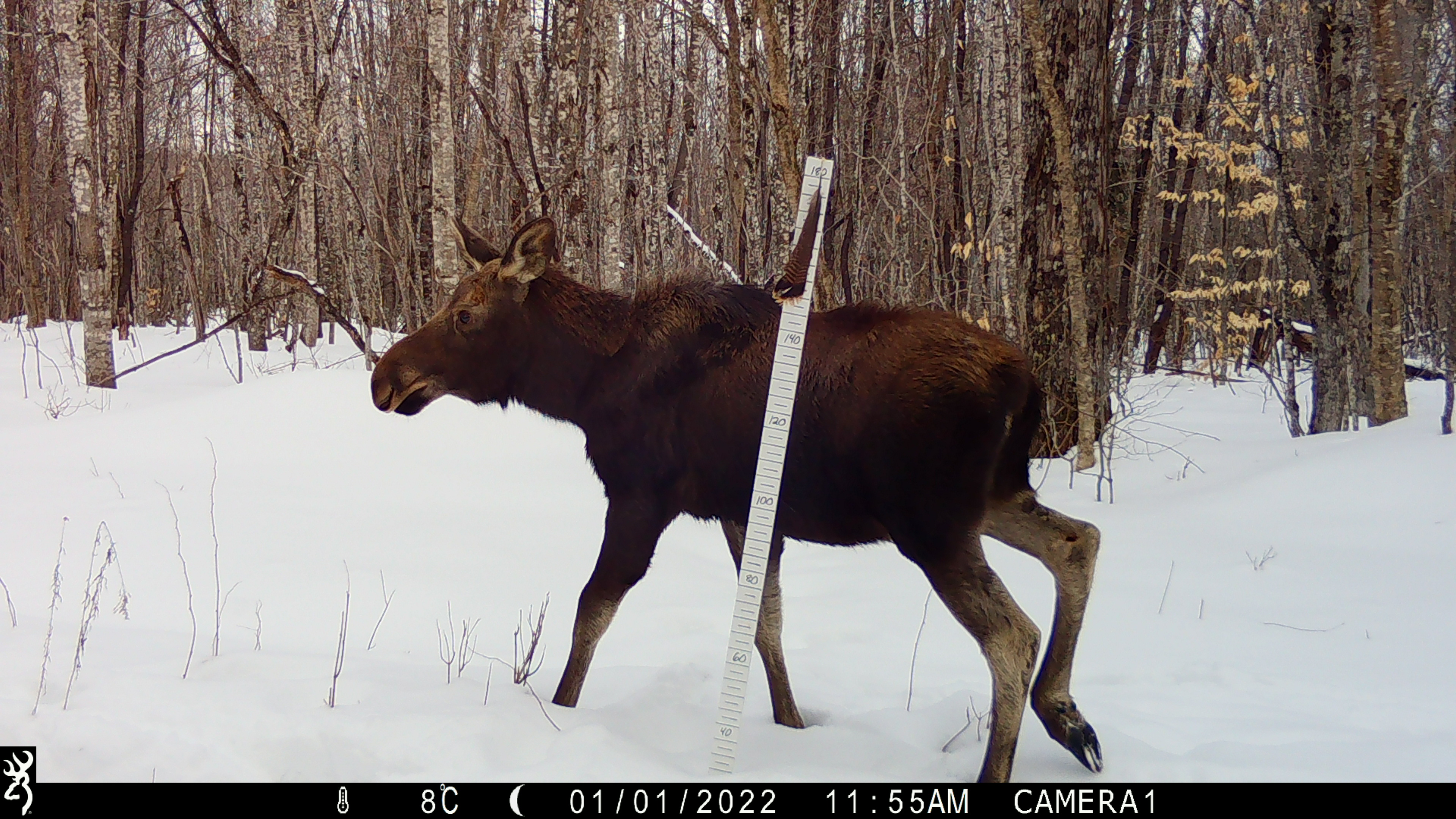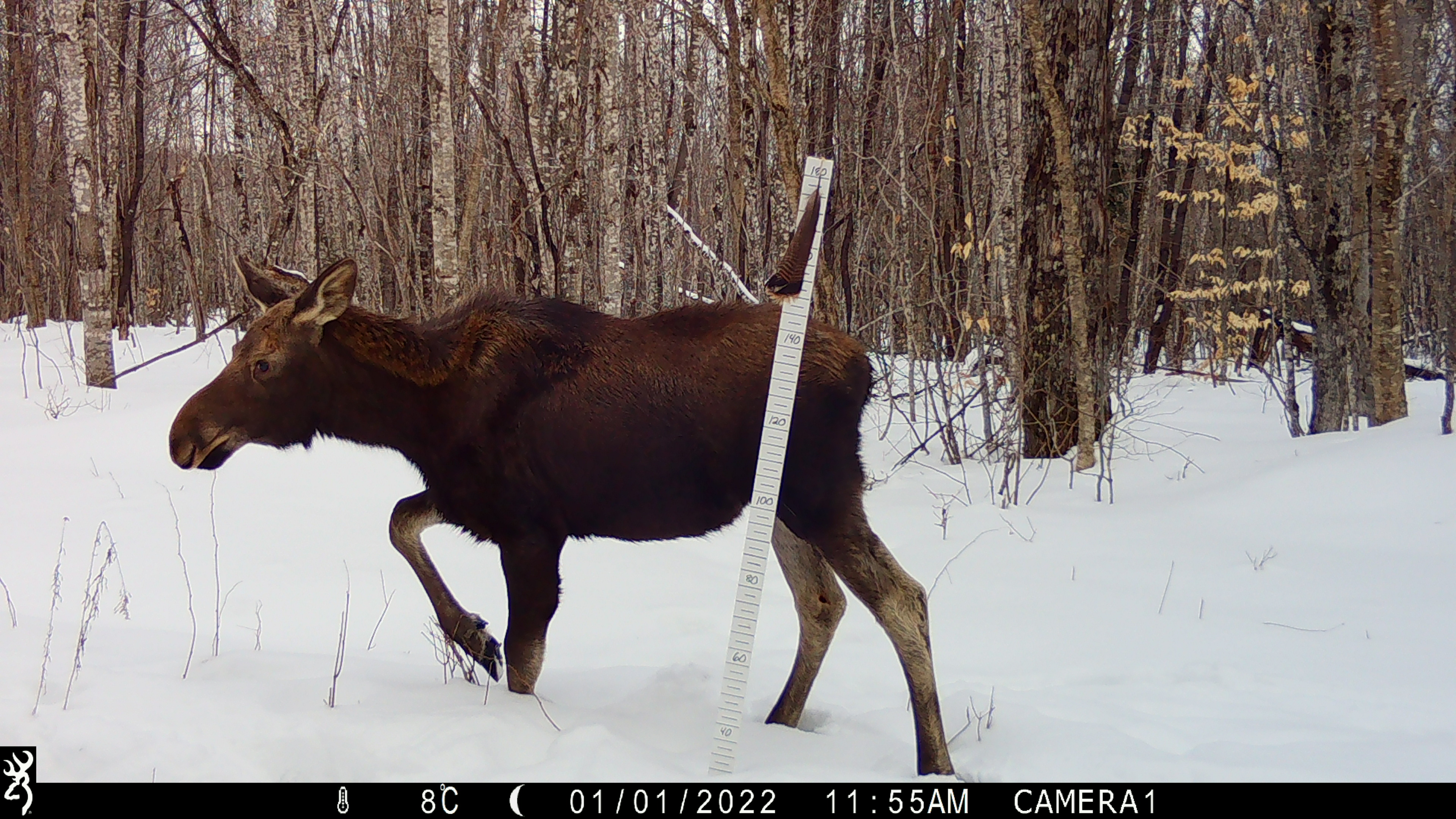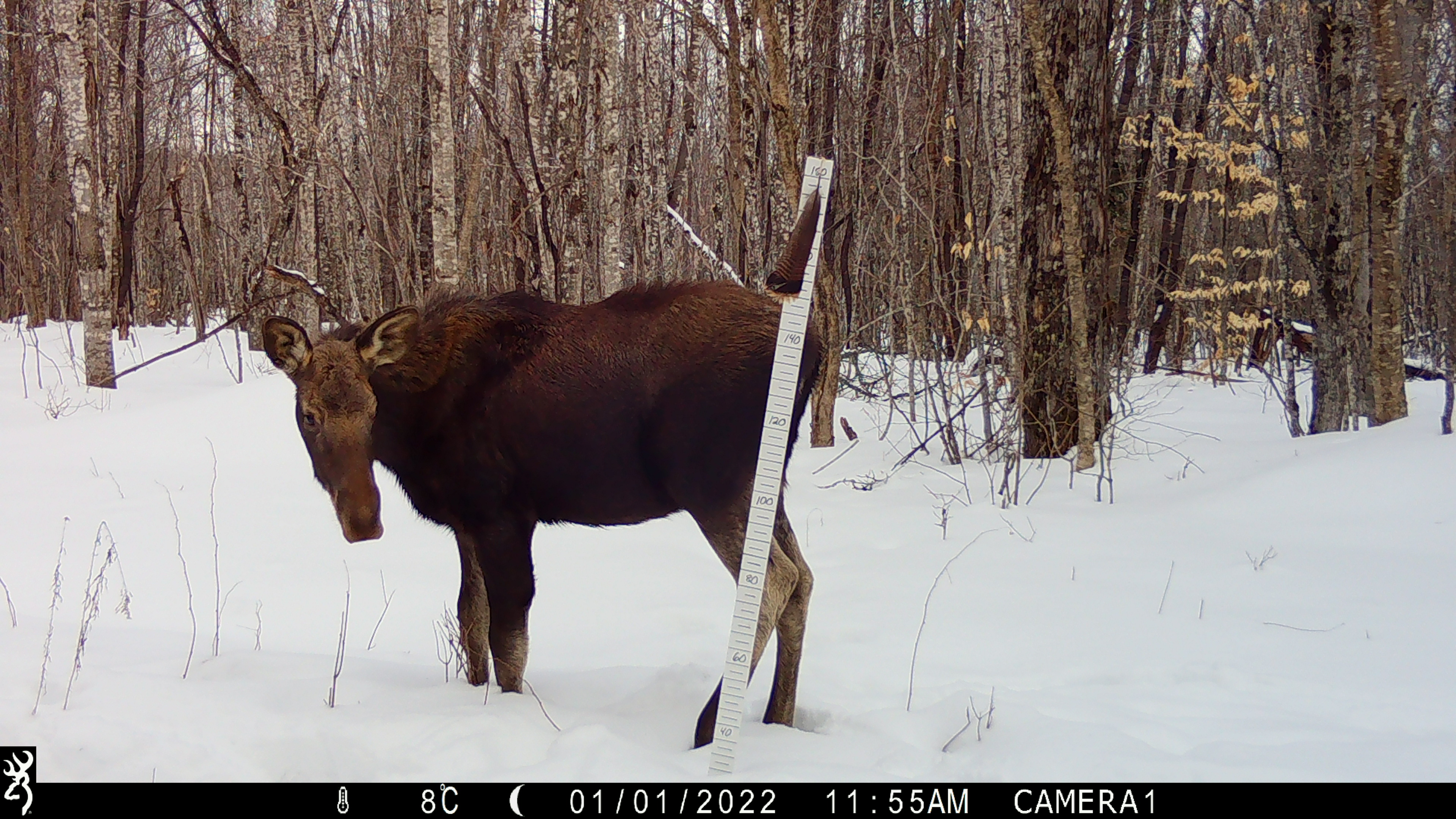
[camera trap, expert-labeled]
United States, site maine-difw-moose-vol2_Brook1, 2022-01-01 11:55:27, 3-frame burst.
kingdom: Animalia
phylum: Chordata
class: Mammalia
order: Artiodactyla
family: Cervidae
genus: Alces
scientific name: Alces alces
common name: moose